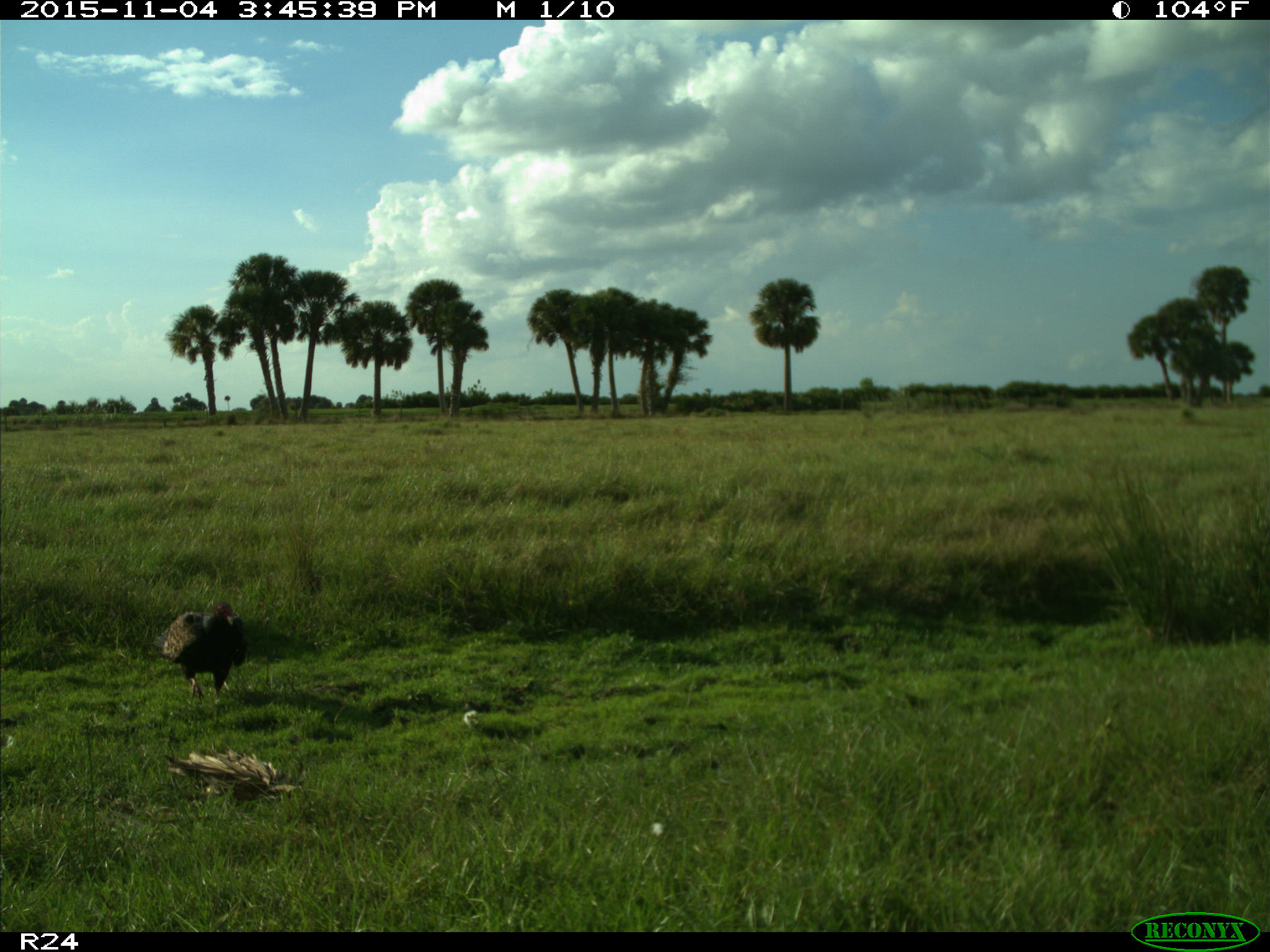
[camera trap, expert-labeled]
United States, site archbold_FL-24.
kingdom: Animalia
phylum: Chordata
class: Aves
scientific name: Aves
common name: birds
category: unidentified bird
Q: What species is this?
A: Unidentified bird (birds) (Aves).